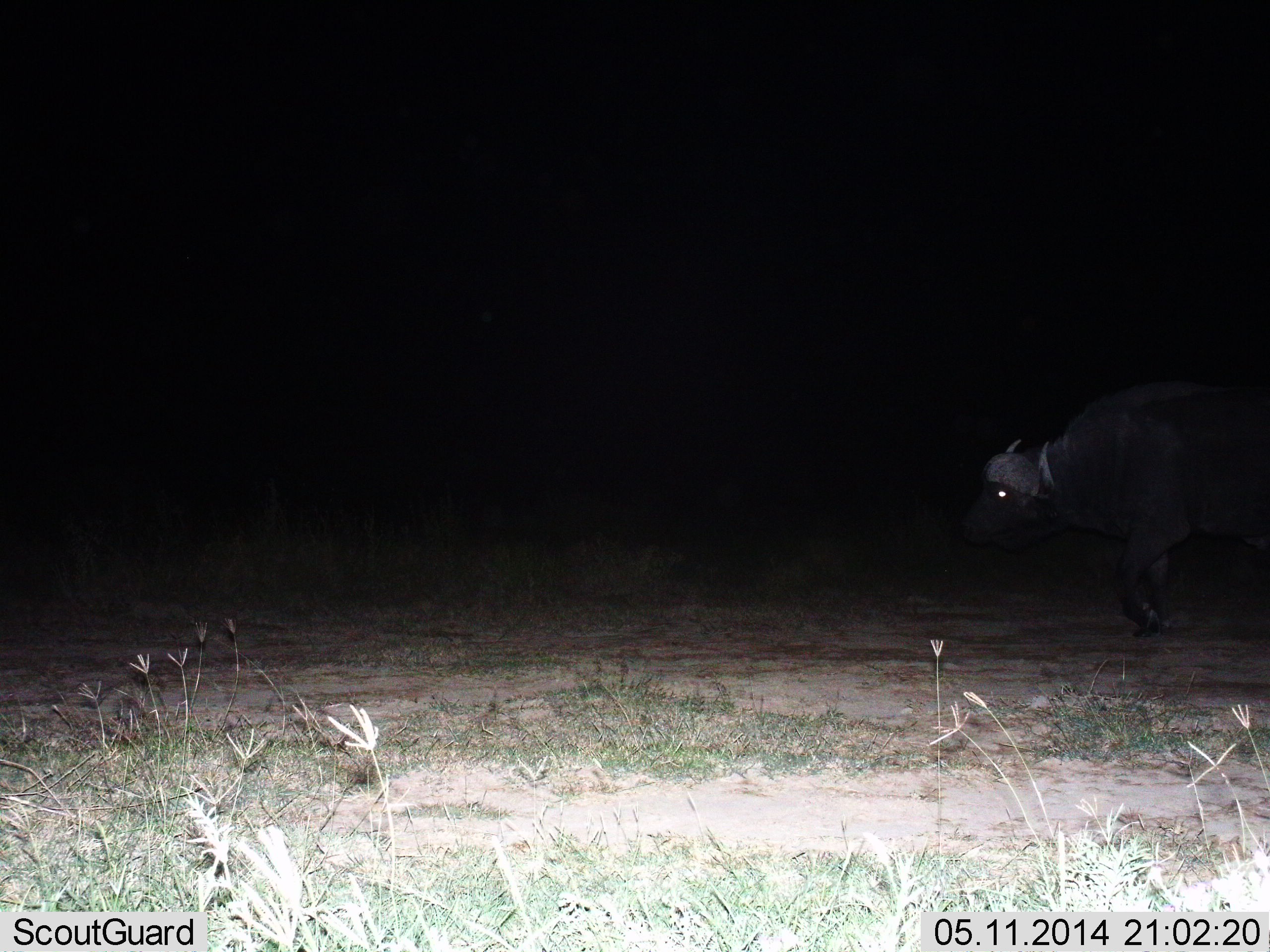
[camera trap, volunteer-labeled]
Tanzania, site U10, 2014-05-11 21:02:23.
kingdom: Animalia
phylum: Chordata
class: Mammalia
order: Artiodactyla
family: Bovidae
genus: Syncerus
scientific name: Syncerus caffer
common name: cape buffalo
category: buffalo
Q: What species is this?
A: Buffalo (cape buffalo) (Syncerus caffer).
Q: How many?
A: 1.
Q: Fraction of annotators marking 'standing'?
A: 30%.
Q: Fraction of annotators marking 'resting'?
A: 0%.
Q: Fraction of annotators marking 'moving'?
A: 80%.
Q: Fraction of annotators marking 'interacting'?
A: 0%.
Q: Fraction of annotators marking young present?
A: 0%.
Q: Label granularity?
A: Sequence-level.